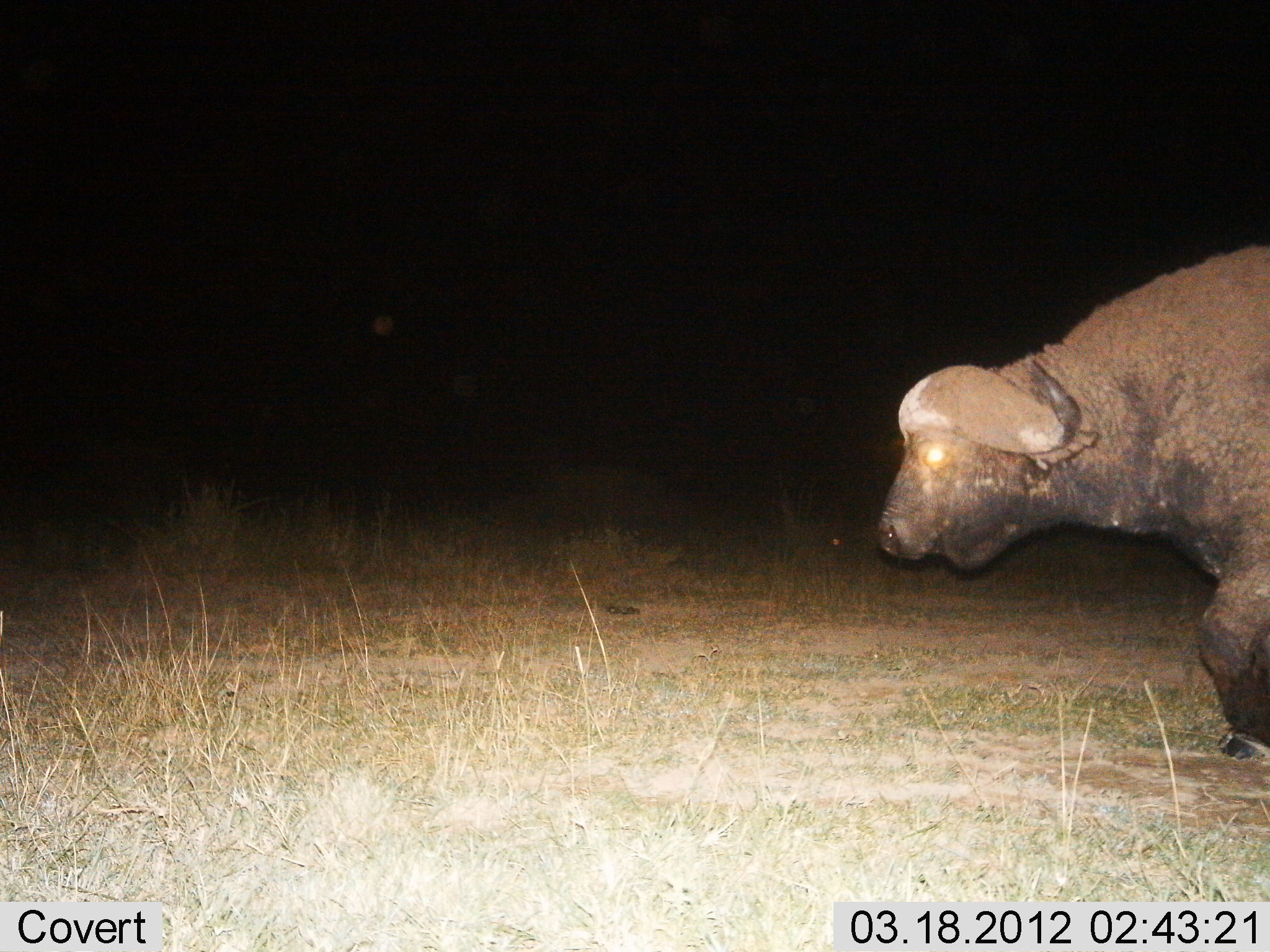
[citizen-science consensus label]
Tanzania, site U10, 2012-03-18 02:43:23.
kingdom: Animalia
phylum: Chordata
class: Mammalia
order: Artiodactyla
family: Bovidae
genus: Syncerus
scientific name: Syncerus caffer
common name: cape buffalo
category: buffalo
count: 1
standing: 5%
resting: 0%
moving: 95%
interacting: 0%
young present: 0%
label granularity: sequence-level